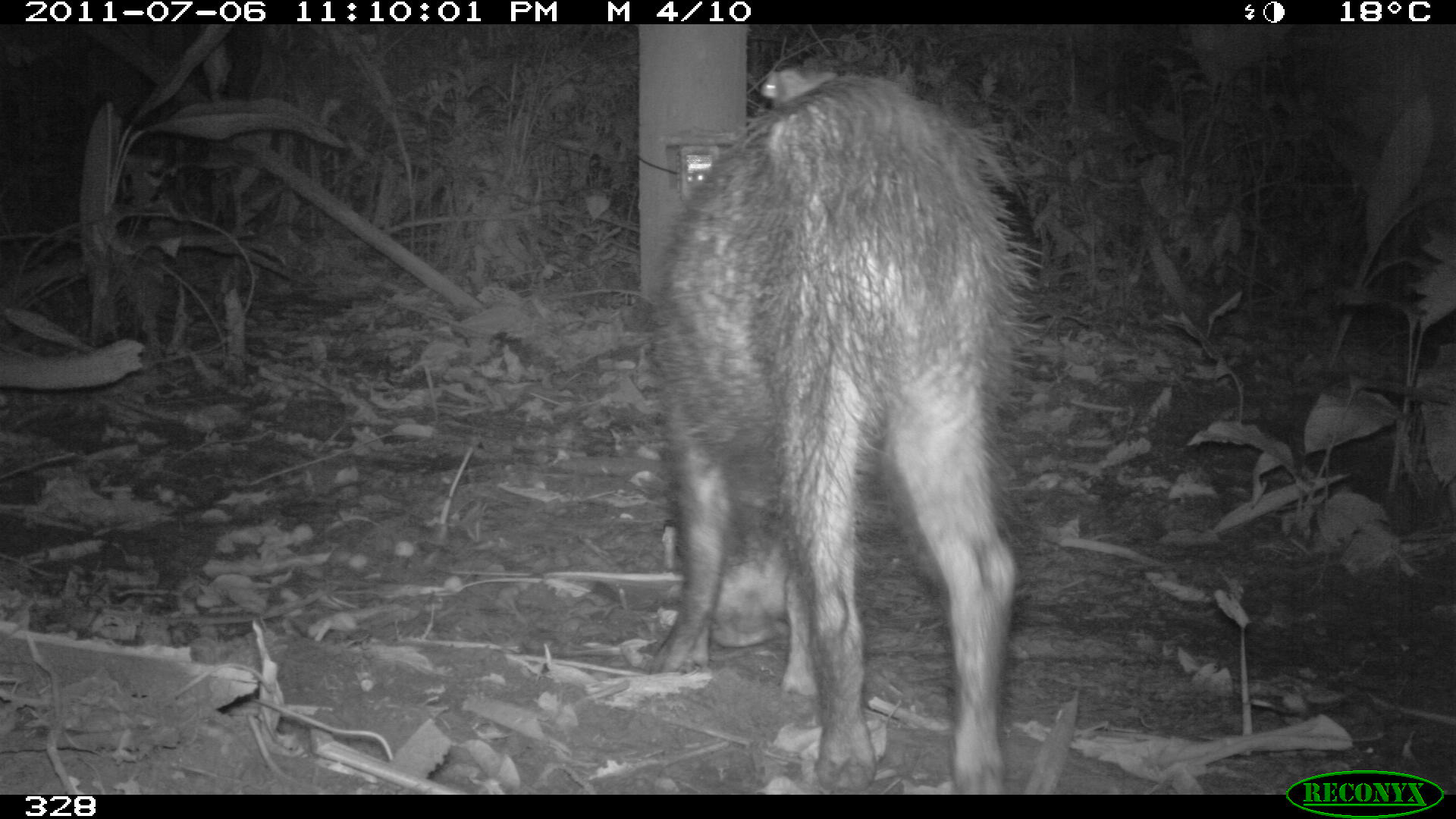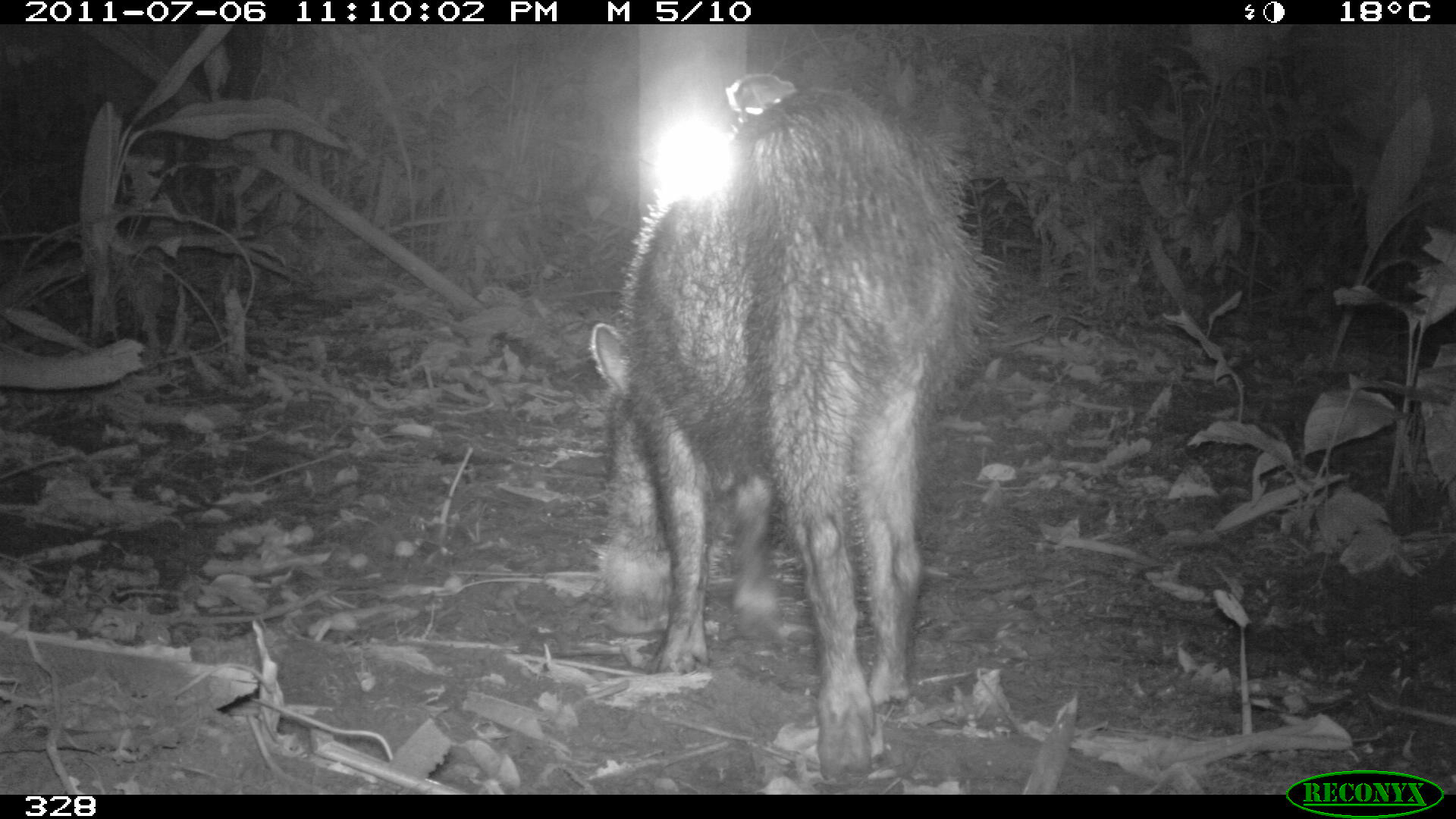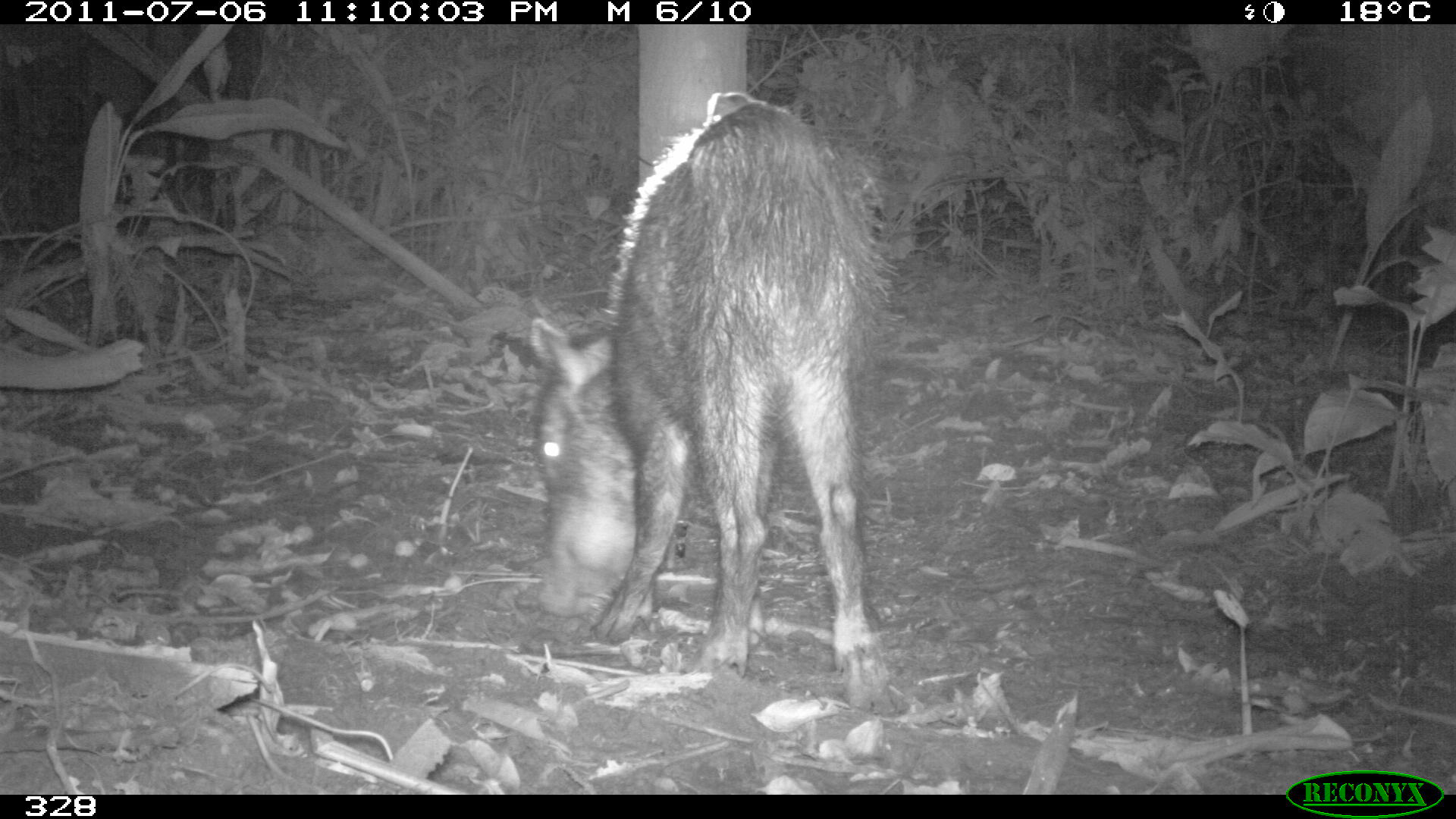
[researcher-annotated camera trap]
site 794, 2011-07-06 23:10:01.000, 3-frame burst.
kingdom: Animalia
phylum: Chordata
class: Mammalia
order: Artiodactyla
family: Tayassuidae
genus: Tayassu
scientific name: Tayassu pecari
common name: white-lipped peccary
Tayassu pecari (white-lipped peccary).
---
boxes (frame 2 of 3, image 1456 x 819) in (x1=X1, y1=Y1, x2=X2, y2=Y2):
tayassu pecari: (x1=584, y1=87, x2=1009, y2=784)